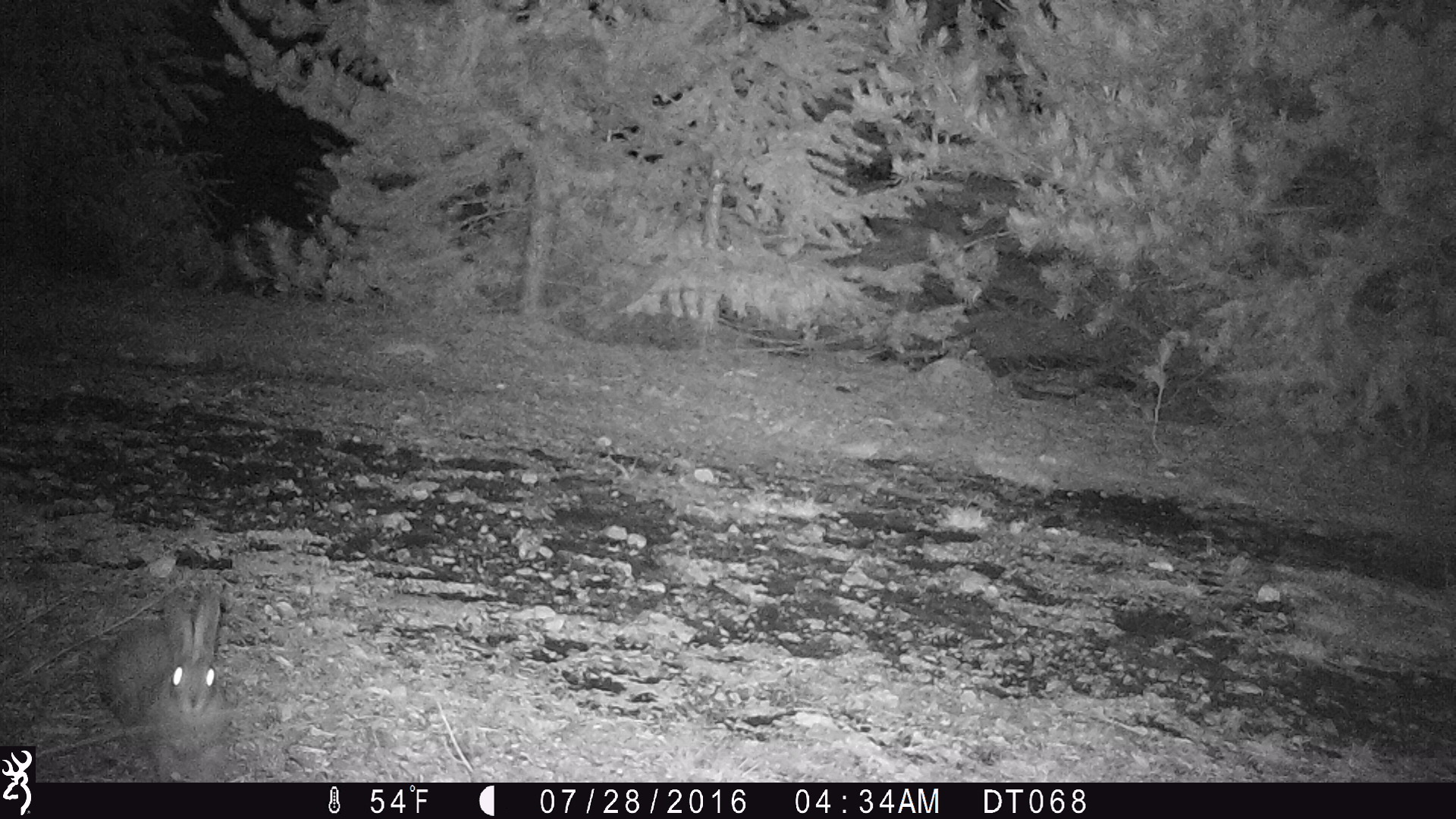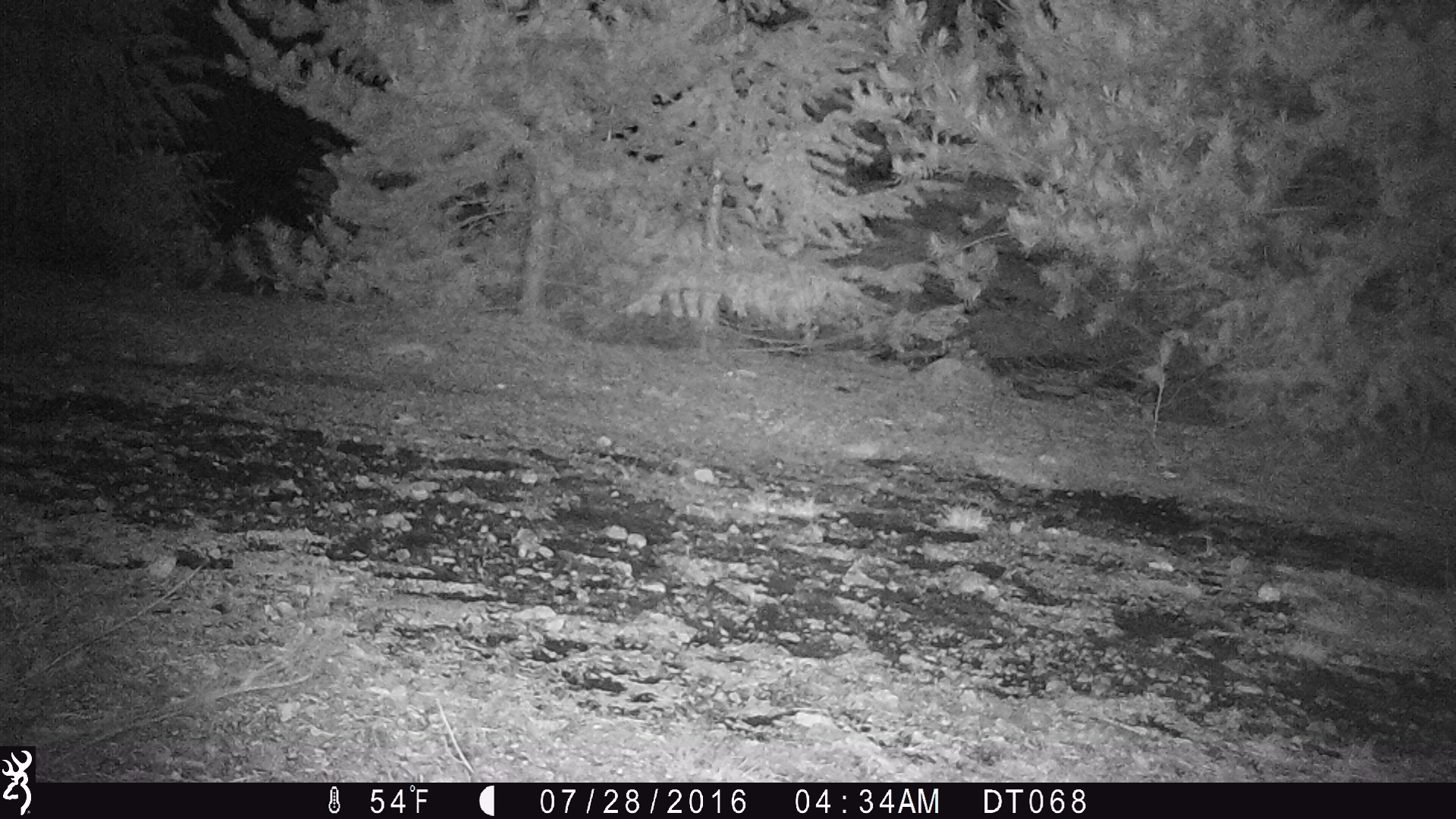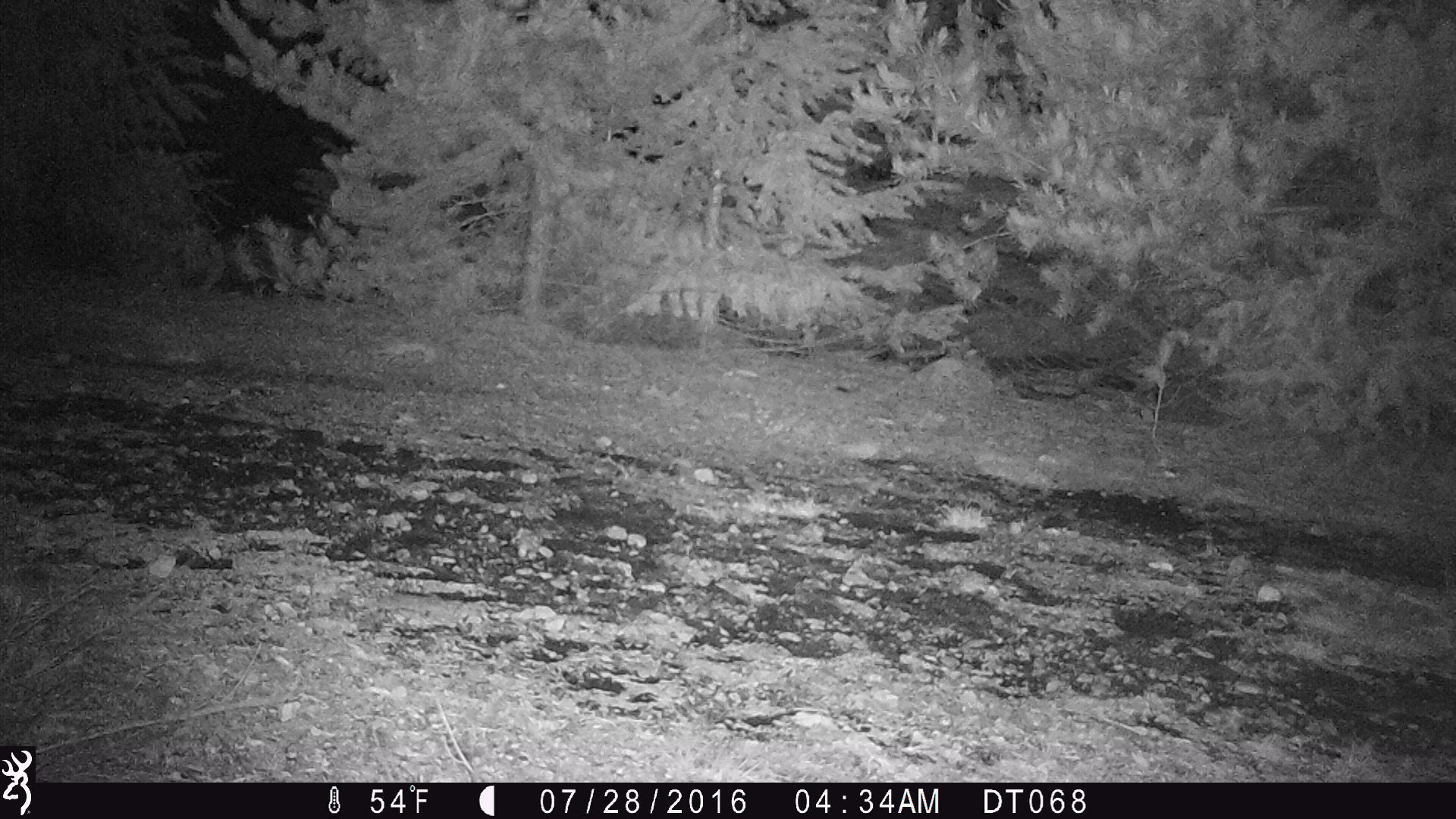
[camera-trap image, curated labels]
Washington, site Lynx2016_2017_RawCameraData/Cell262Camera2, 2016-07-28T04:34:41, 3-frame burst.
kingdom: Animalia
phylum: Chordata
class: Mammalia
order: Lagomorpha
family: Leporidae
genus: Lepus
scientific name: Lepus americanus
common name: snowshoe hare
Lepus americanus (snowshoe hare). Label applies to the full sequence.